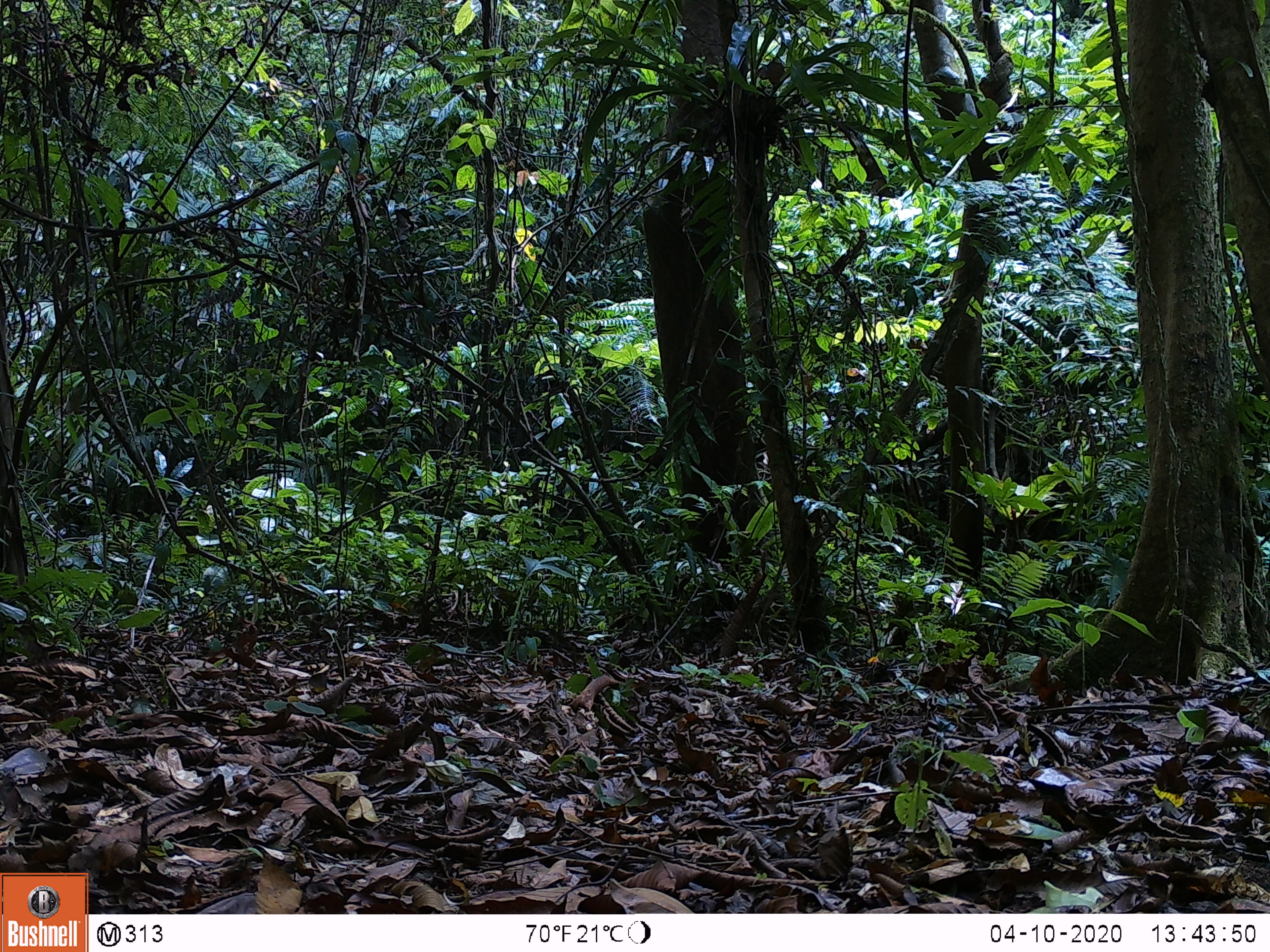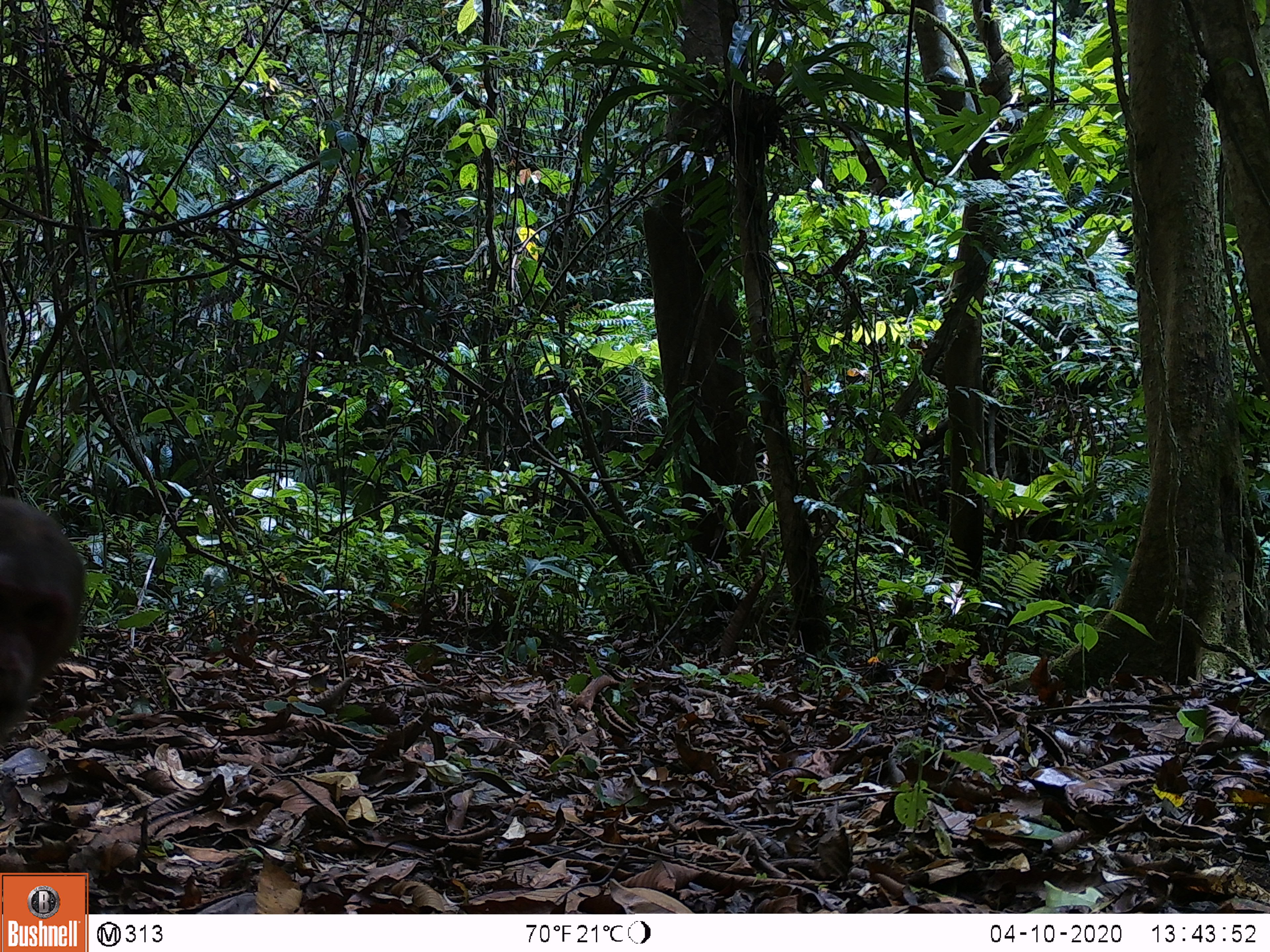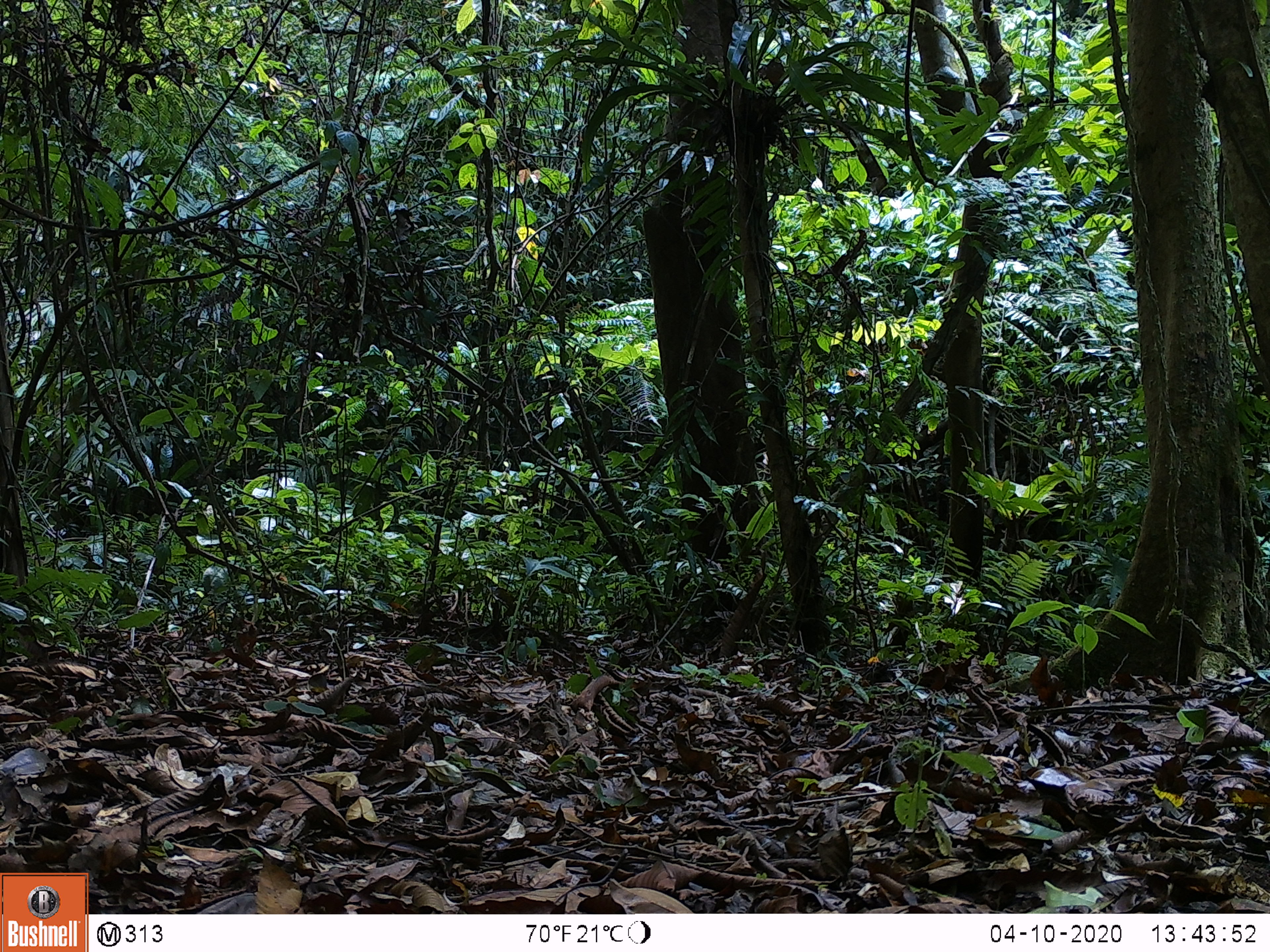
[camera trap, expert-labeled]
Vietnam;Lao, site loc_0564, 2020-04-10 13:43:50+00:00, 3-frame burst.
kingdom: Animalia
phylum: Chordata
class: Mammalia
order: Primates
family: Cercopithecidae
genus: Macaca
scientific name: Macaca arctoides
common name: stump-tailed macaque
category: stump tailed macaque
Stump tailed macaque (stump-tailed macaque) (Macaca arctoides). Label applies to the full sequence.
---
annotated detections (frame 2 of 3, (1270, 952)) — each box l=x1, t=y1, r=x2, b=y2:
stump tailed macaque: l=0, t=493, r=86, b=744